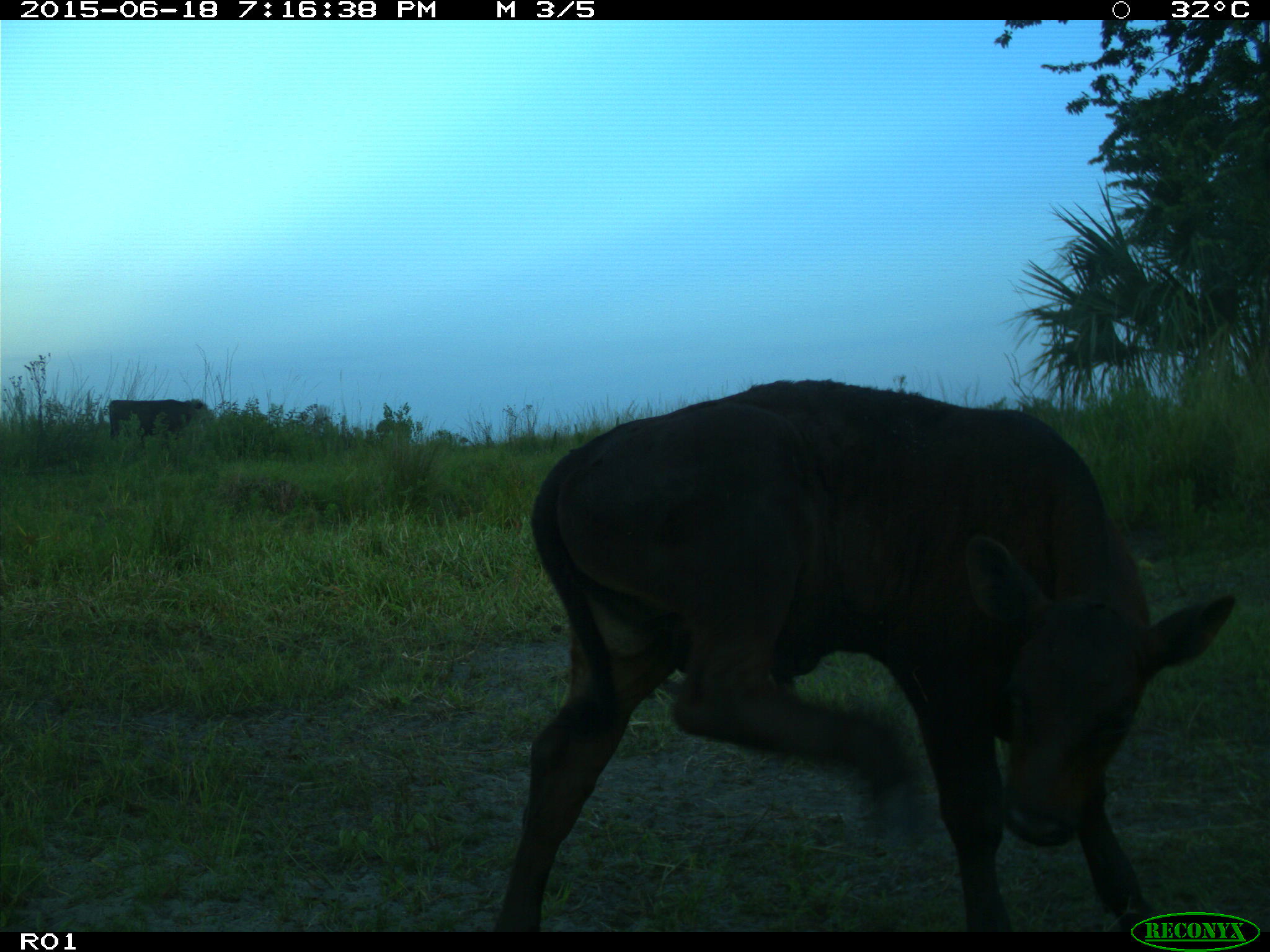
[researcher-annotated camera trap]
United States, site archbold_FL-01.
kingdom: Animalia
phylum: Chordata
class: Mammalia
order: Artiodactyla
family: Bovidae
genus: Bos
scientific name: Bos taurus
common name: domestic cow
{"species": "Bos taurus (domestic cow)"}